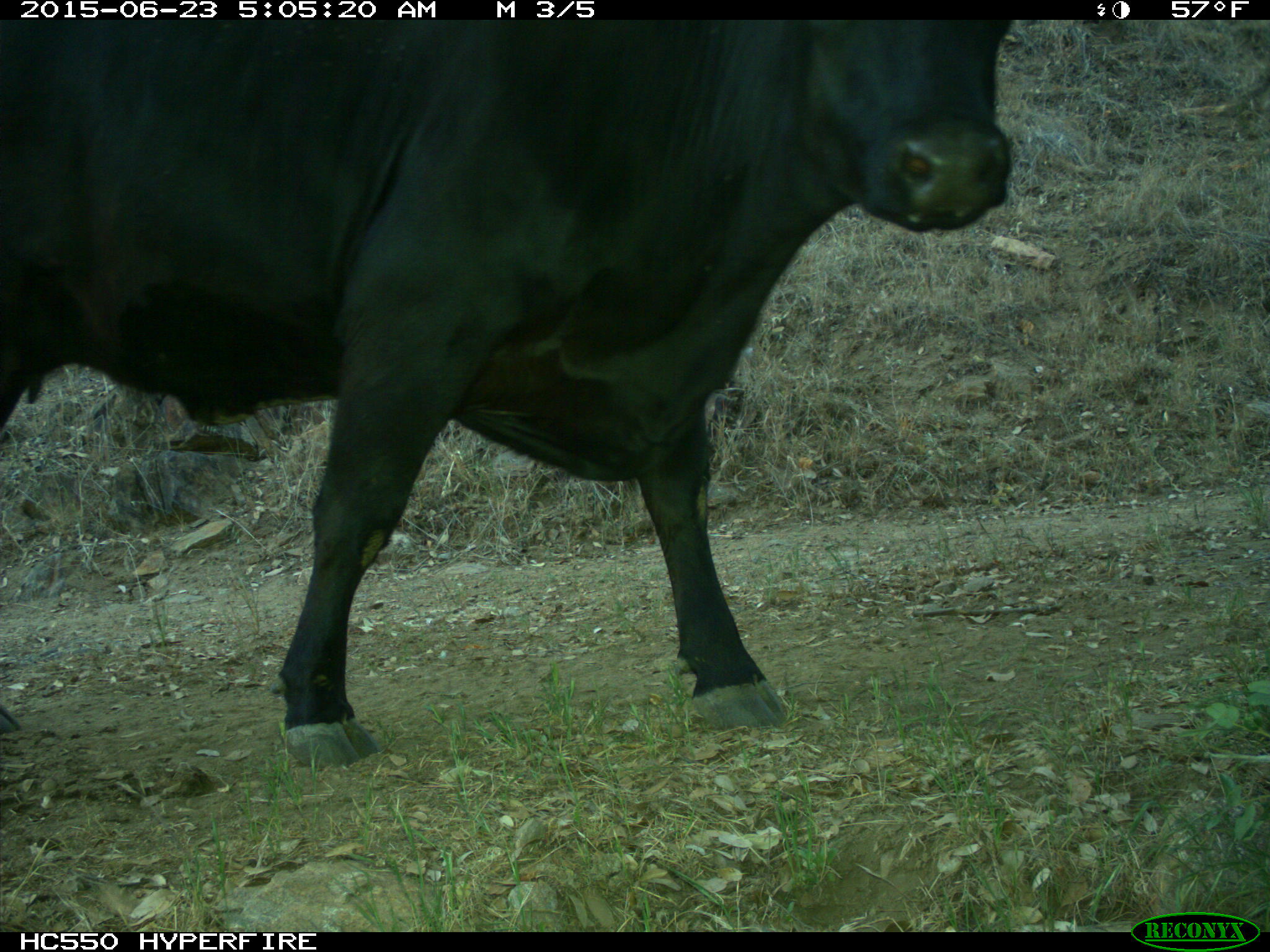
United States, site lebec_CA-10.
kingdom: Animalia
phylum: Chordata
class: Mammalia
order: Artiodactyla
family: Bovidae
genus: Bos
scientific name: Bos taurus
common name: domestic cow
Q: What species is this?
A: Bos taurus (domestic cow).